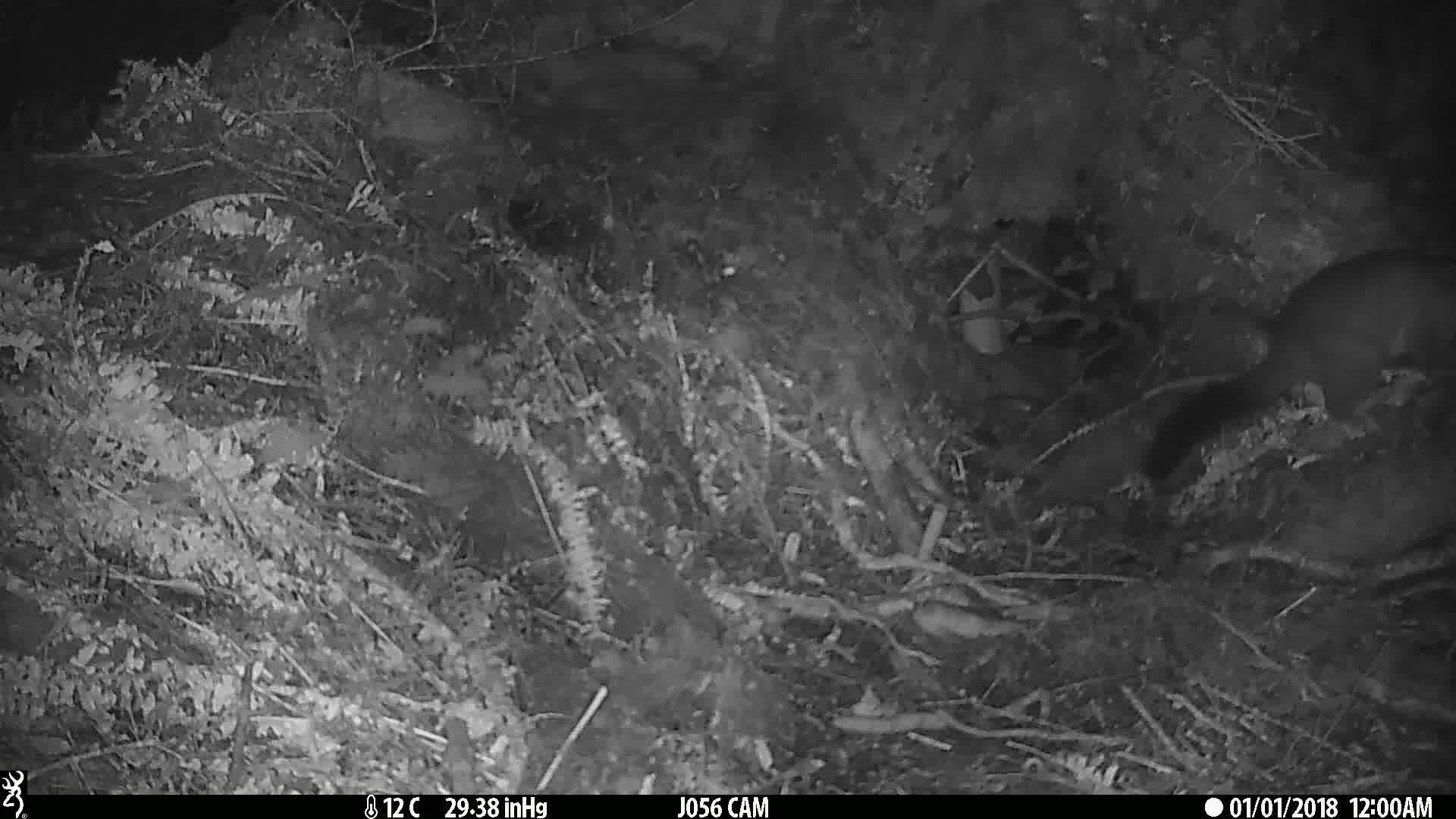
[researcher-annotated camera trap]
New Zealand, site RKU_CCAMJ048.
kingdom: Animalia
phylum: Chordata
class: Mammalia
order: Diprotodontia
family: Phalangeridae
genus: Trichosurus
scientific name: Trichosurus vulpecula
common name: common brushtail possum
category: possum